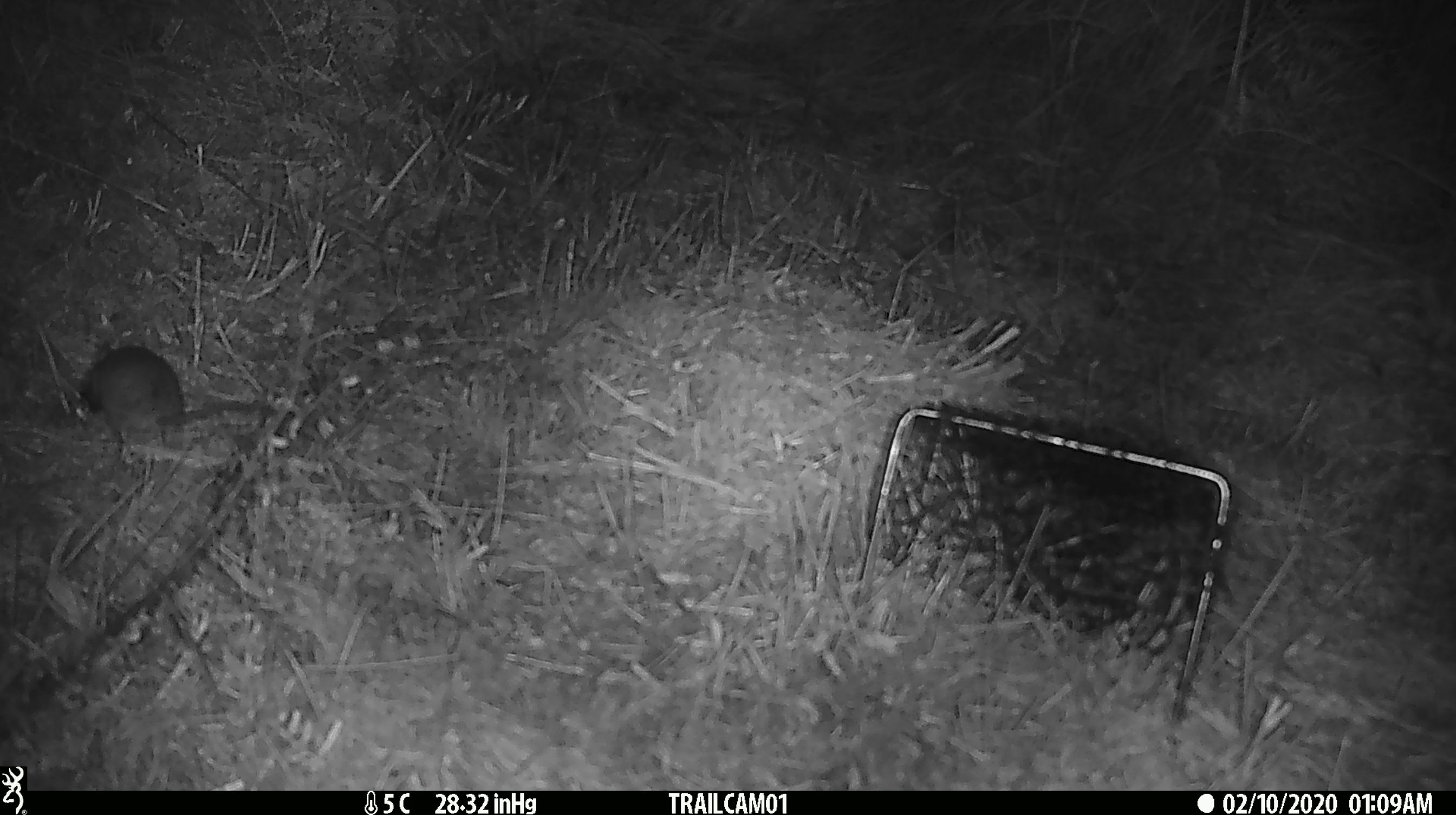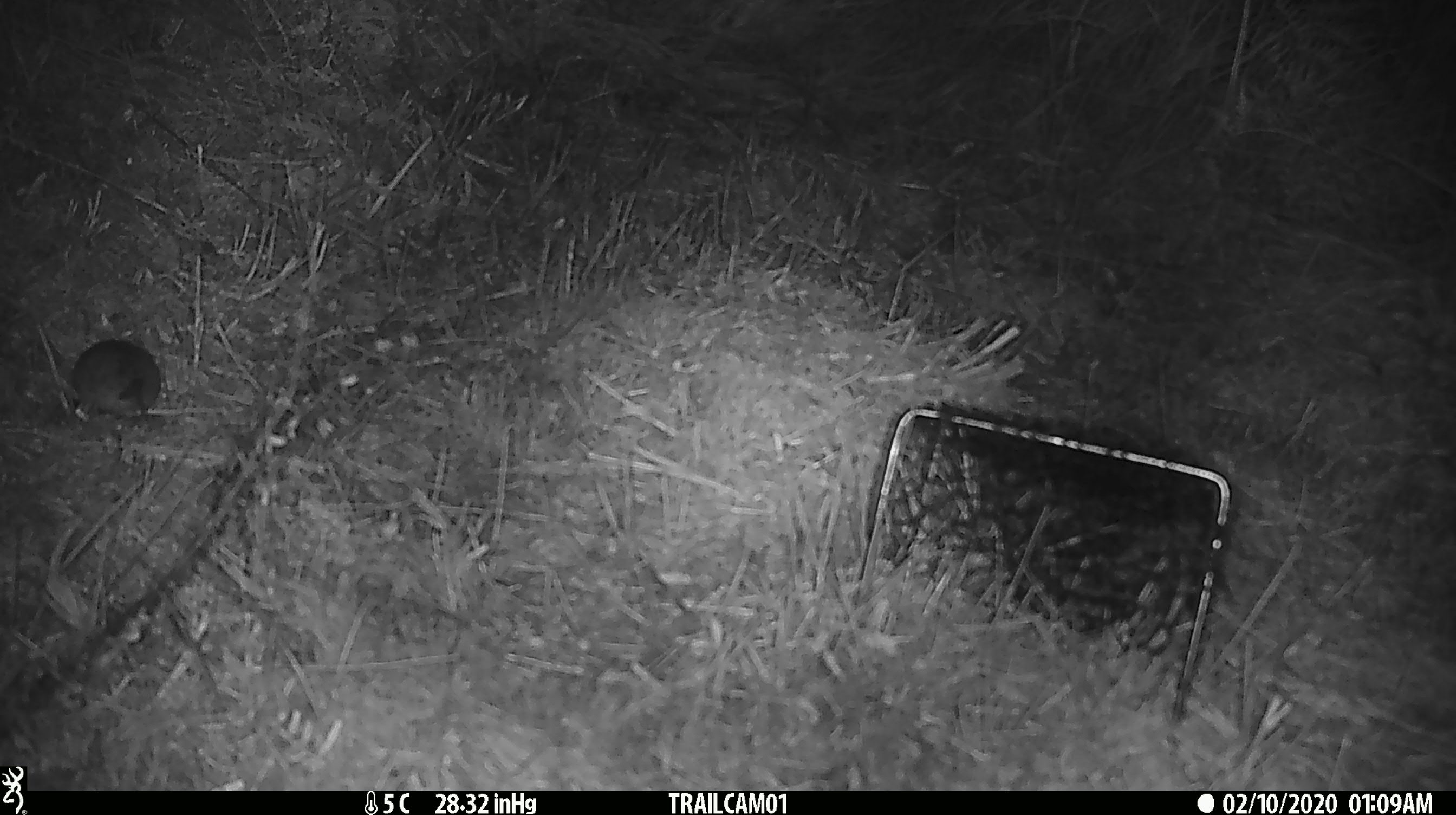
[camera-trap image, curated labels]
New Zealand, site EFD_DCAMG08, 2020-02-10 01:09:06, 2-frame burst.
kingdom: Animalia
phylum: Chordata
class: Mammalia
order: Rodentia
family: Muridae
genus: Mus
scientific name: Mus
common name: mouse